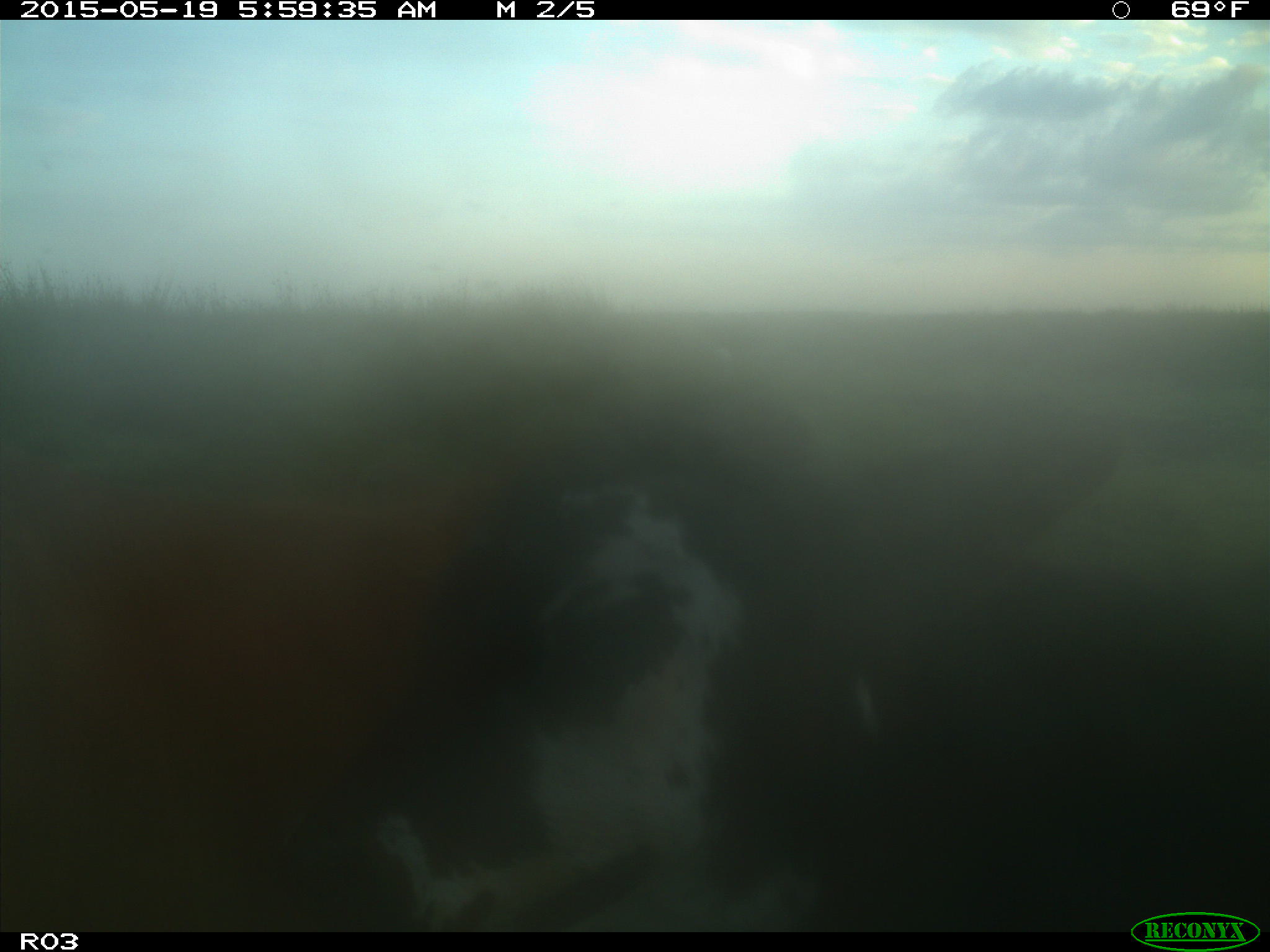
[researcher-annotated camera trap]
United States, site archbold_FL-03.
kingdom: Animalia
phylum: Chordata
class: Mammalia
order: Artiodactyla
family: Bovidae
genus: Bos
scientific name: Bos taurus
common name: domestic cow